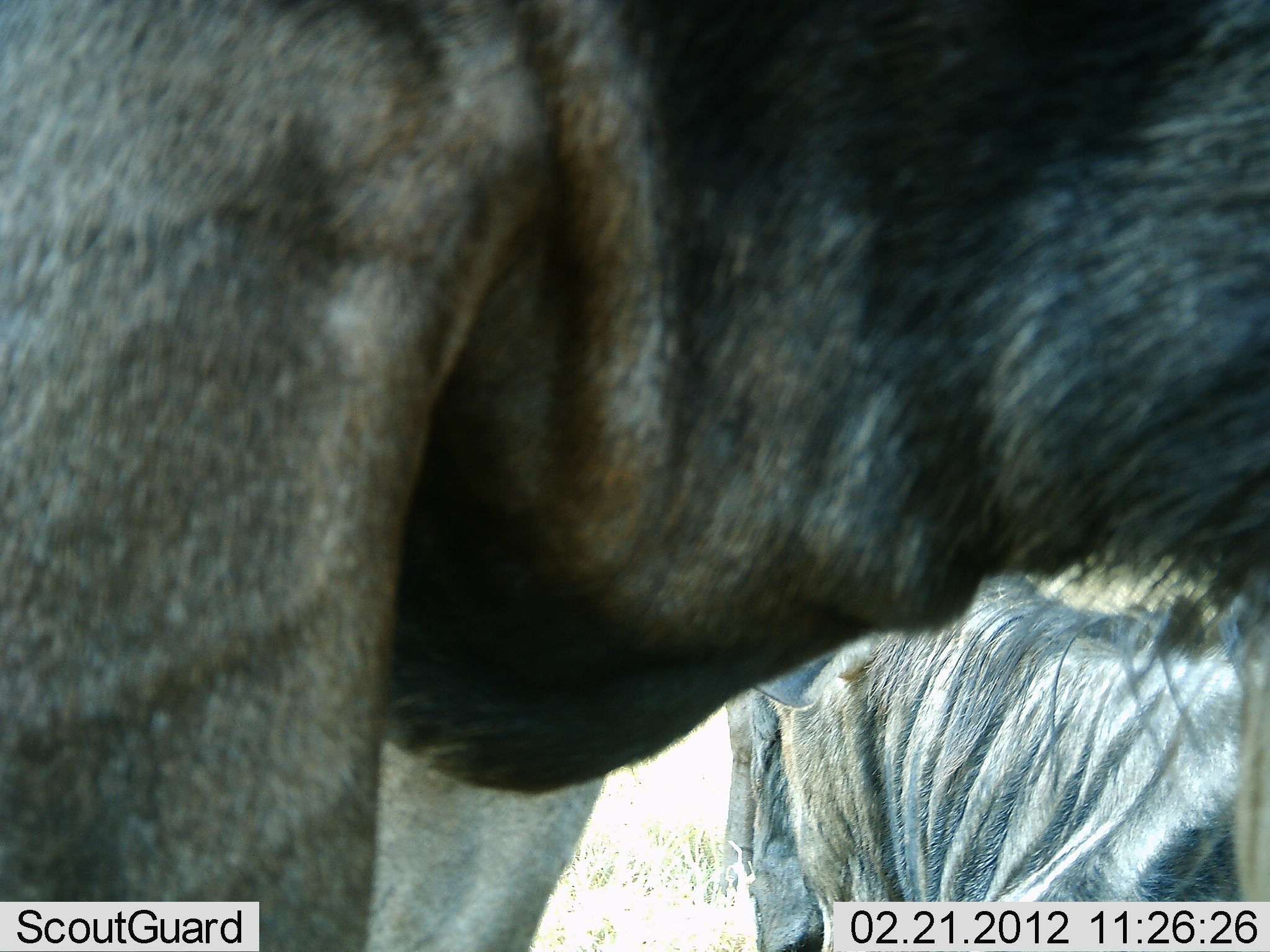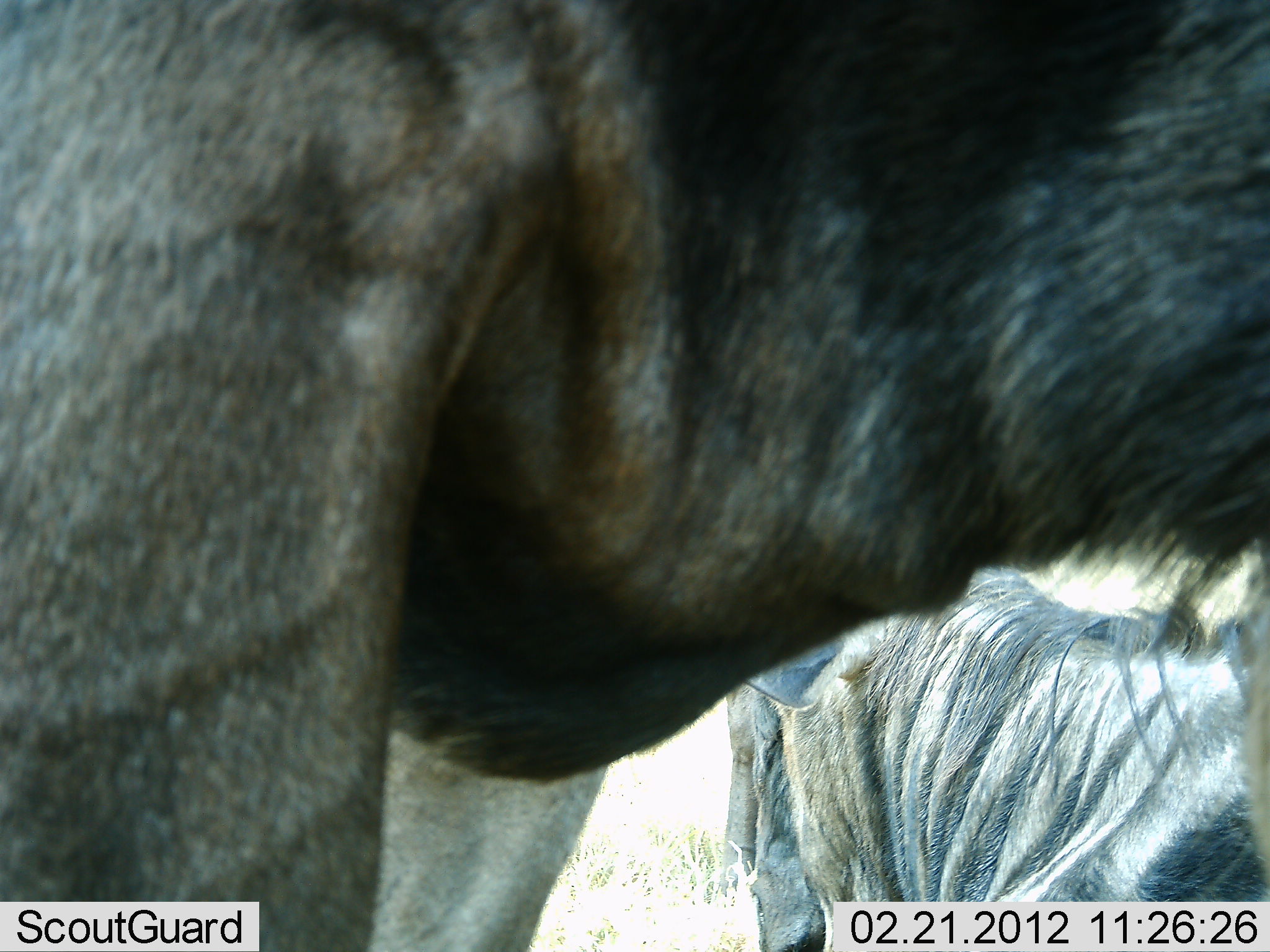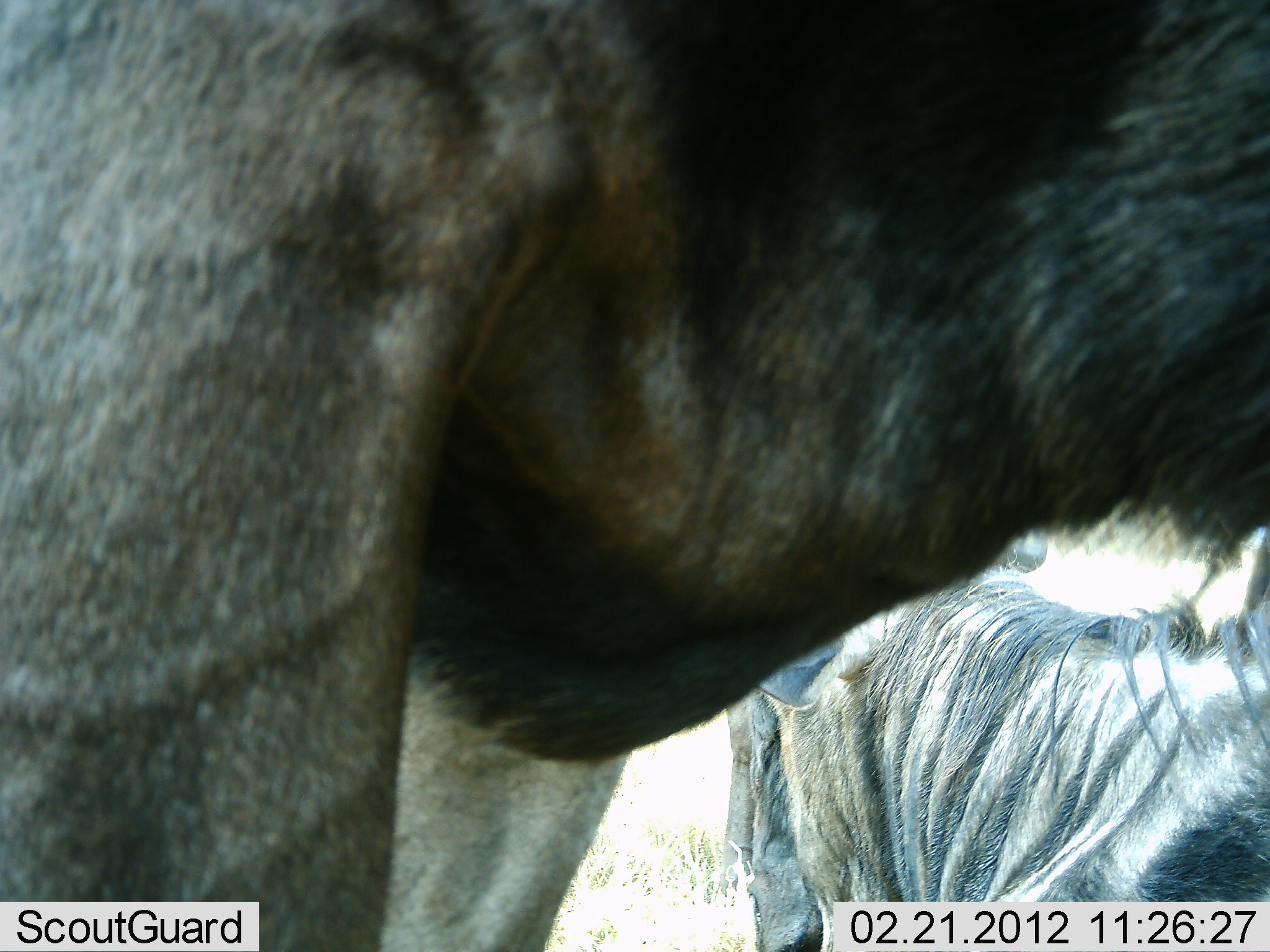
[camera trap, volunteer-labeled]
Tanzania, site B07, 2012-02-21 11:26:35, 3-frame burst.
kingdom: Animalia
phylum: Chordata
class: Mammalia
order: Artiodactyla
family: Bovidae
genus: Connochaetes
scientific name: Connochaetes taurinus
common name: blue wildebeest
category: wildebeest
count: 2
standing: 78%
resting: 78%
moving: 4%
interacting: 0%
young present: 0%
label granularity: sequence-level